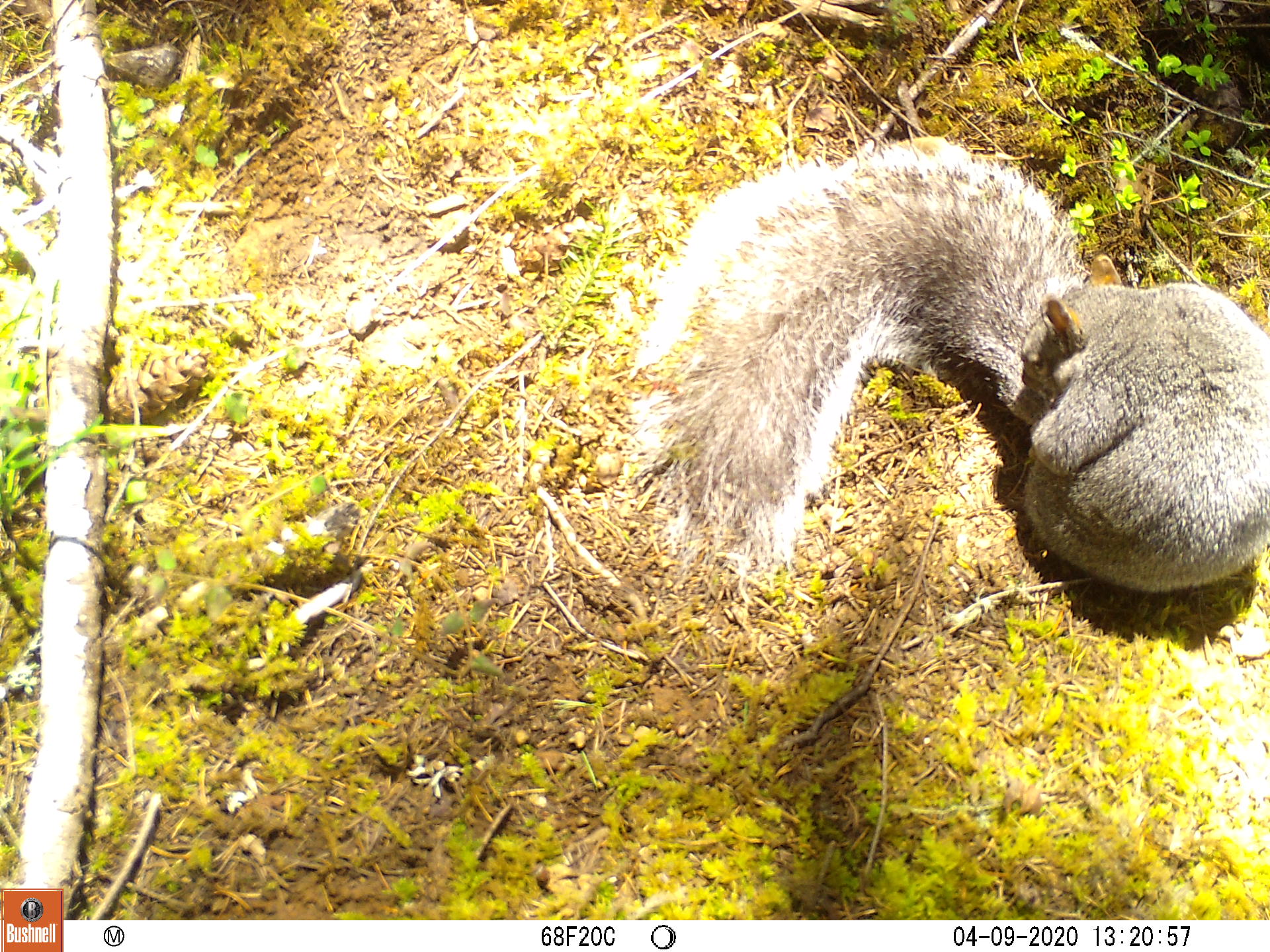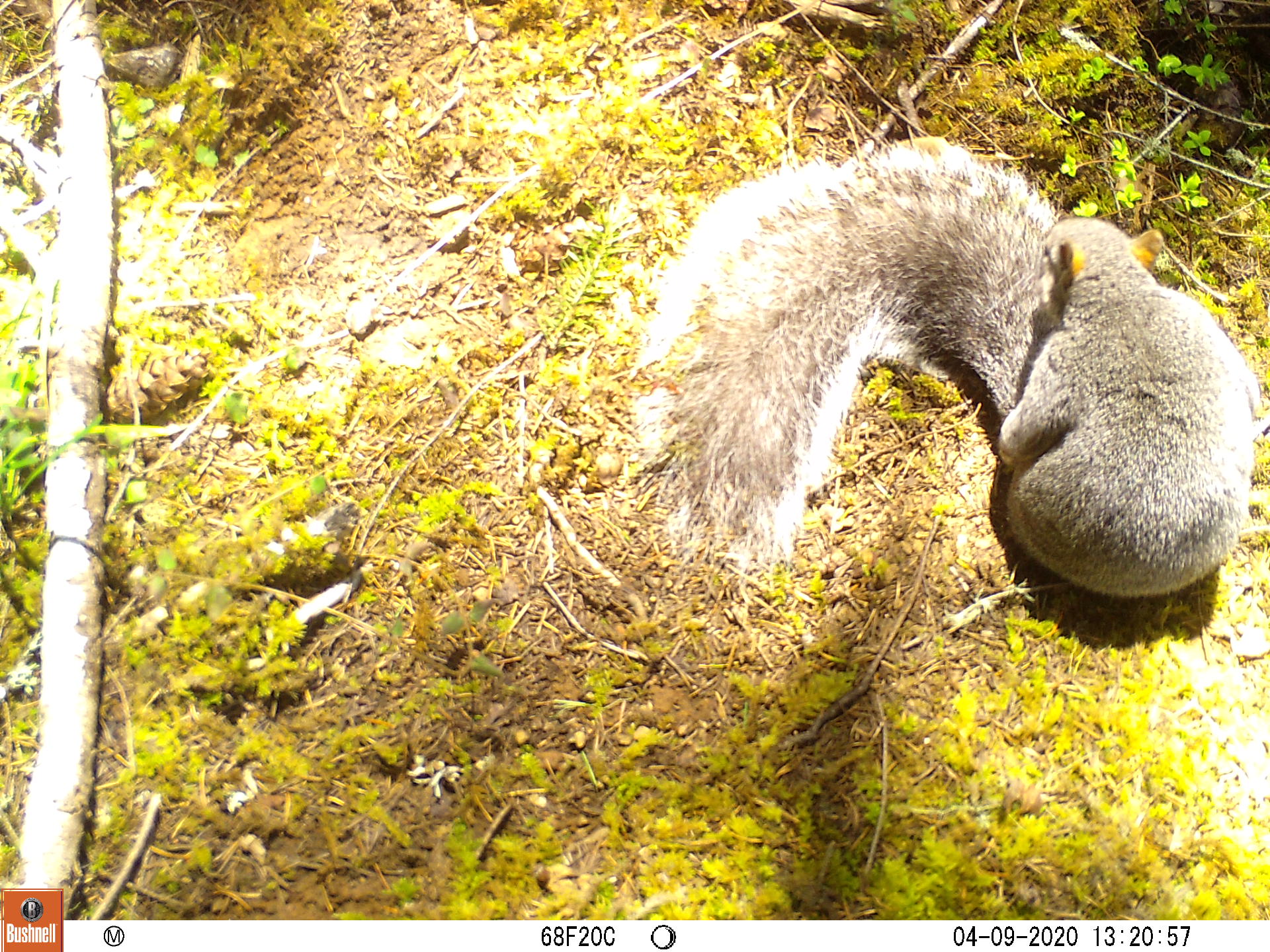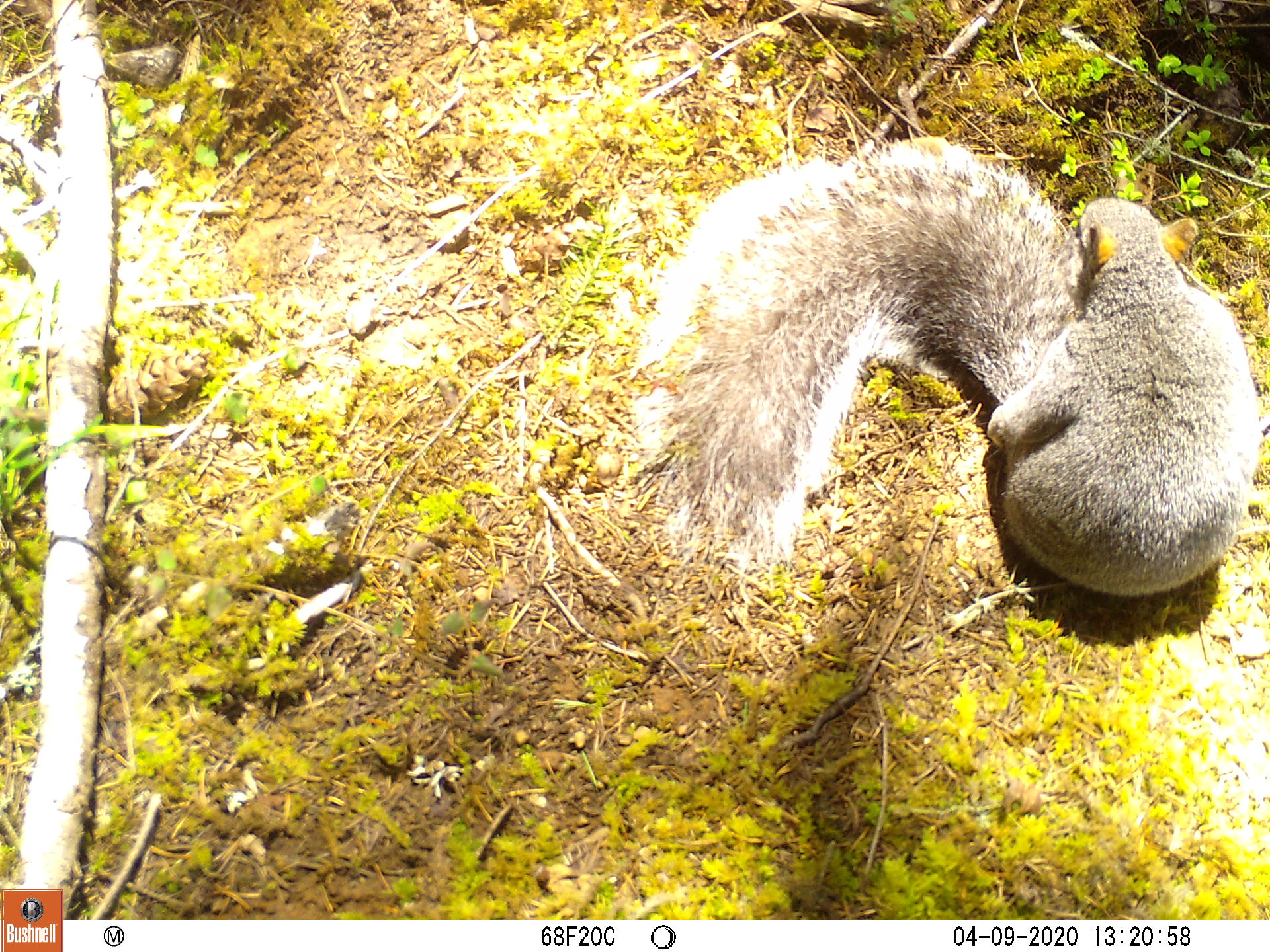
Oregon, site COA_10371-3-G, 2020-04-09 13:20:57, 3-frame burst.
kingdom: Animalia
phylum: Chordata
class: Mammalia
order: Rodentia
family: Sciuridae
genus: Sciurus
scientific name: Sciurus griseus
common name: western gray squirrel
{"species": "western gray squirrel (Sciurus griseus)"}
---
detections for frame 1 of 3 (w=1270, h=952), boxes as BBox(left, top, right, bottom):
western gray squirrel: BBox(613, 131, 1268, 609)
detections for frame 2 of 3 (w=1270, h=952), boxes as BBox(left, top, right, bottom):
western gray squirrel: BBox(616, 122, 1259, 613)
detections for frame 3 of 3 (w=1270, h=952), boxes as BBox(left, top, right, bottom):
western gray squirrel: BBox(616, 115, 1262, 607)